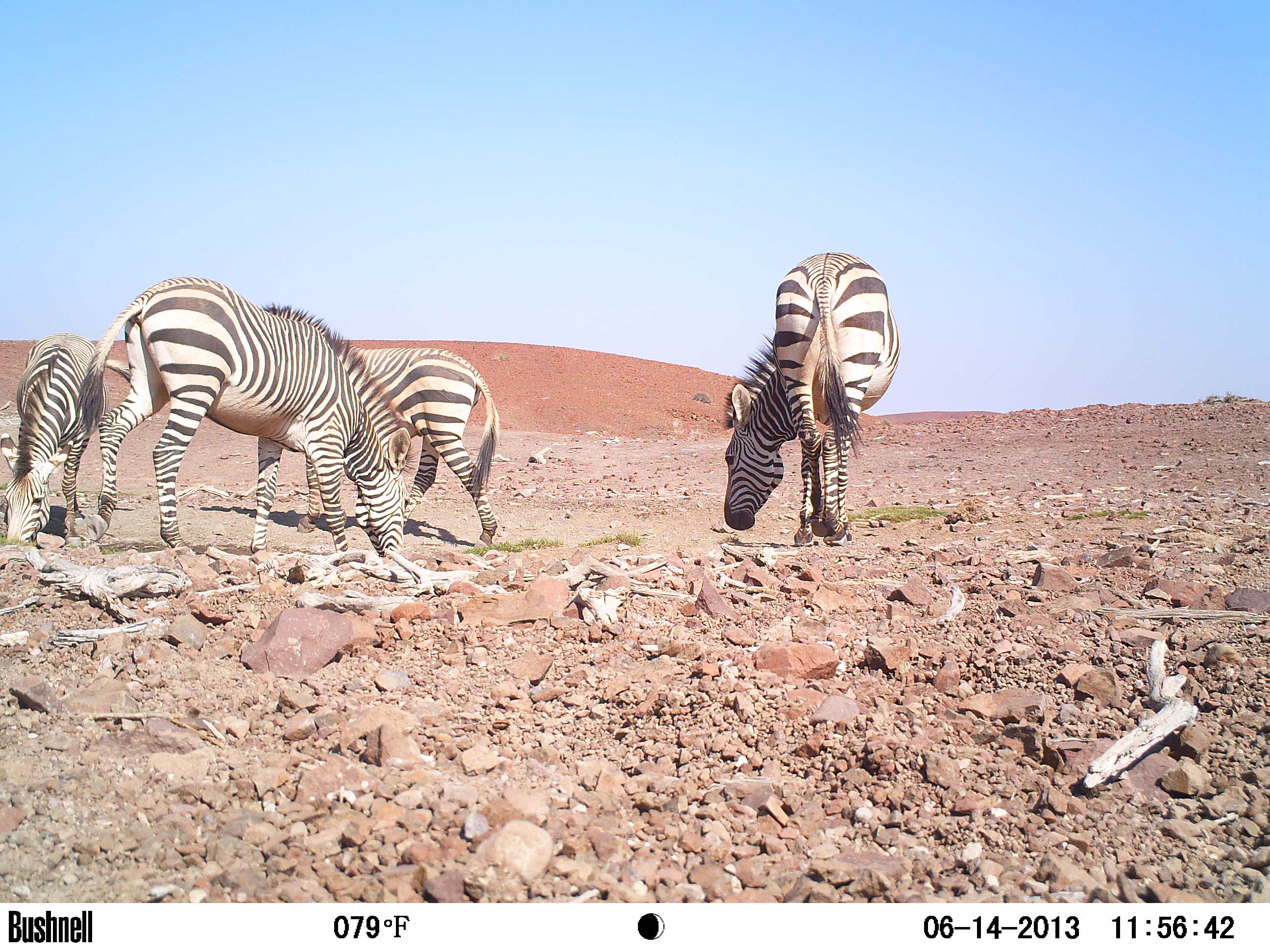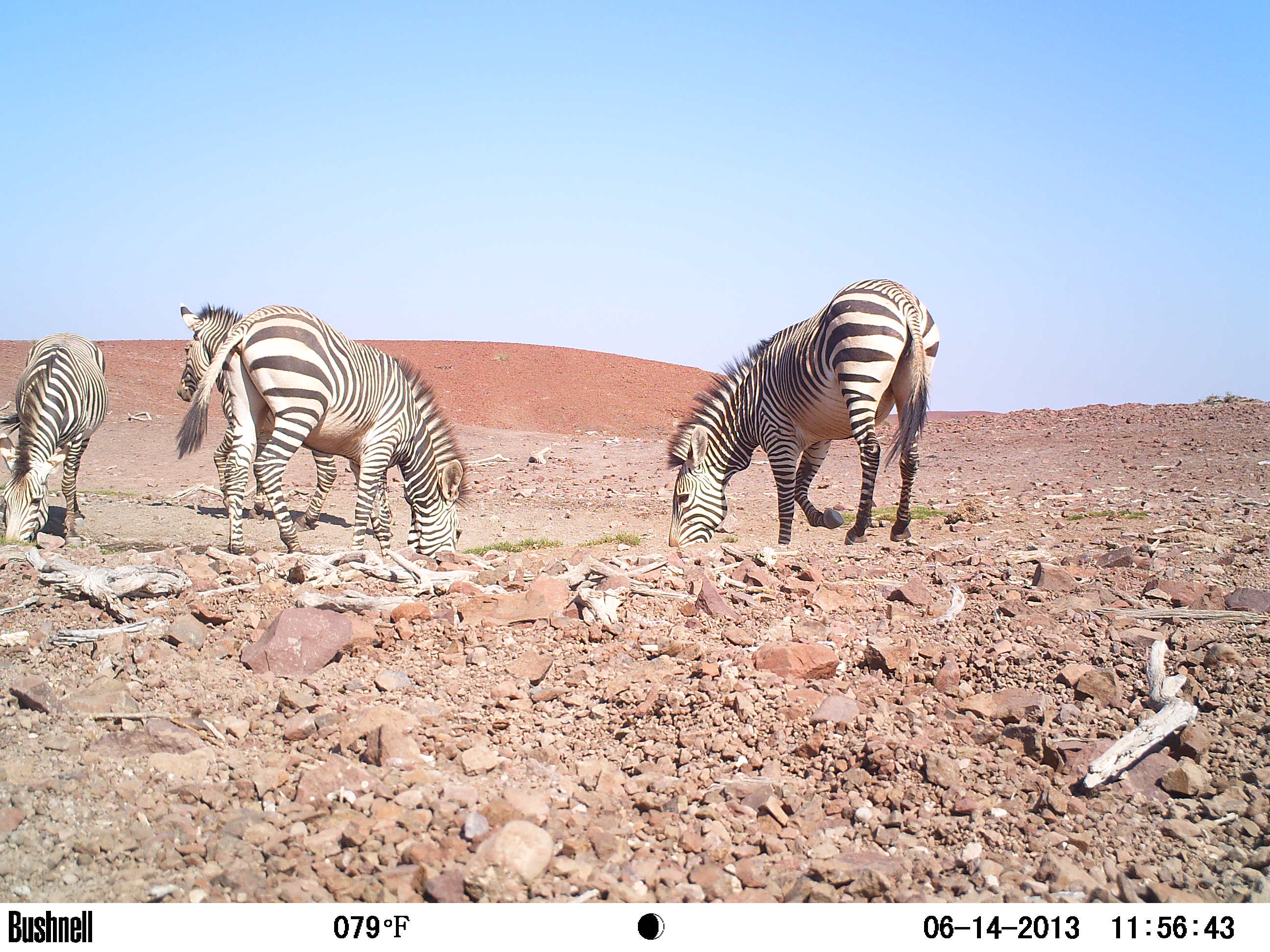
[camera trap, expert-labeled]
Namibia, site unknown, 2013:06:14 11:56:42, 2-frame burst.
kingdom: Animalia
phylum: Chordata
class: Mammalia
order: Perissodactyla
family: Equidae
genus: Equus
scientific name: Equus zebra hartmannae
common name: hartmann's mountain zebra